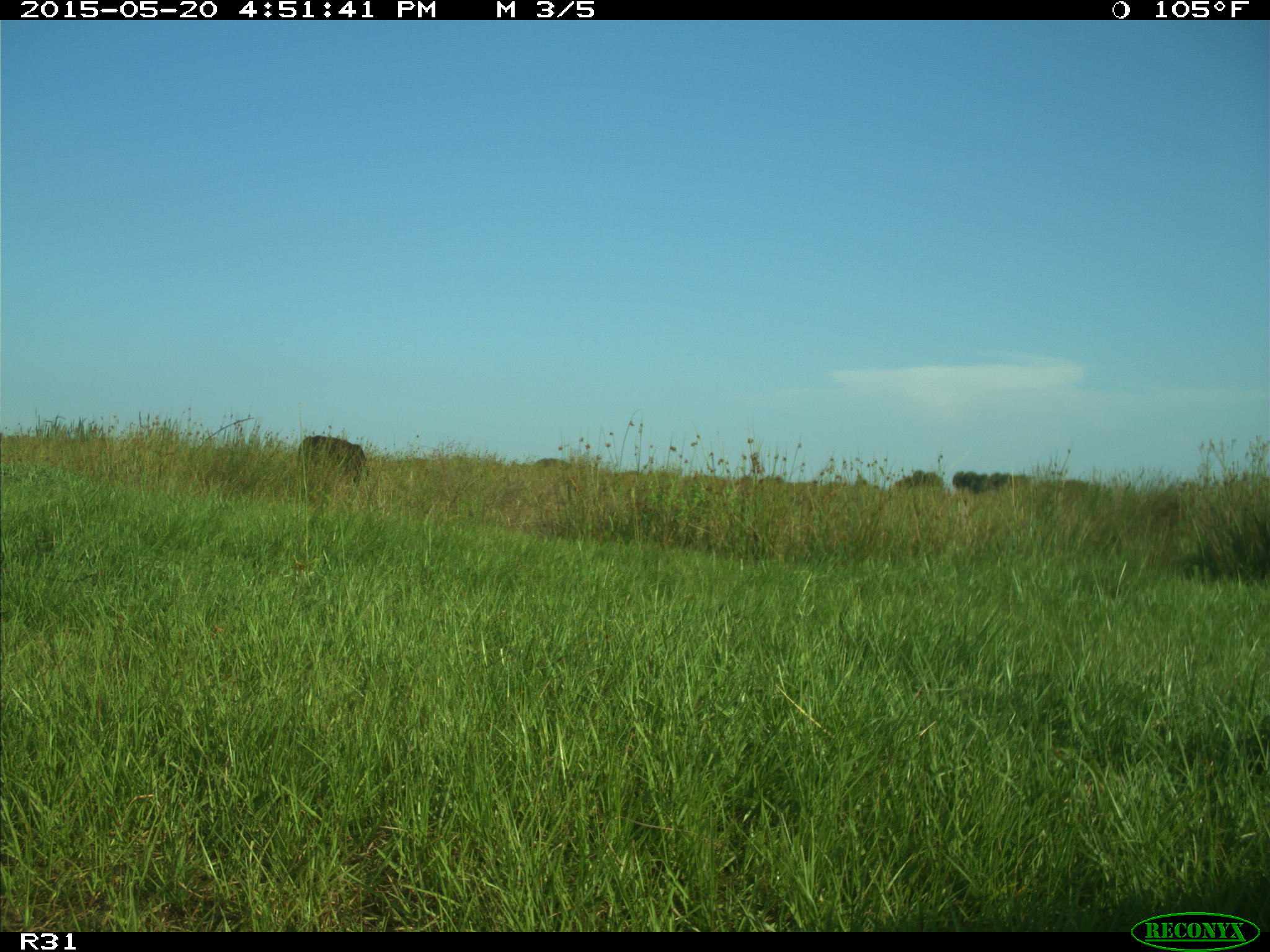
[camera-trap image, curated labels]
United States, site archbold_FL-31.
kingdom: Animalia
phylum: Chordata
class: Mammalia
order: Artiodactyla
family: Bovidae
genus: Bos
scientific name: Bos taurus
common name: domestic cow